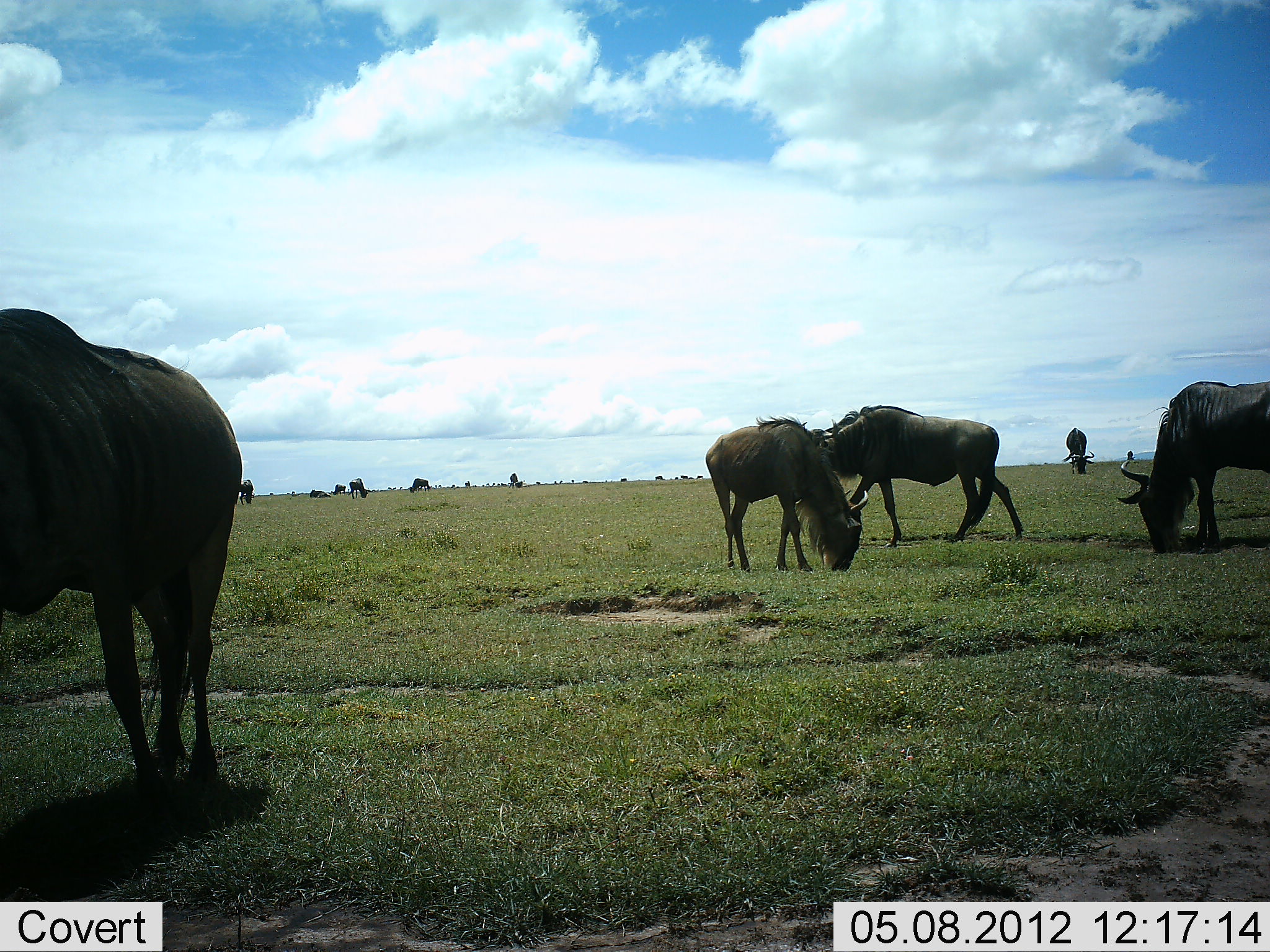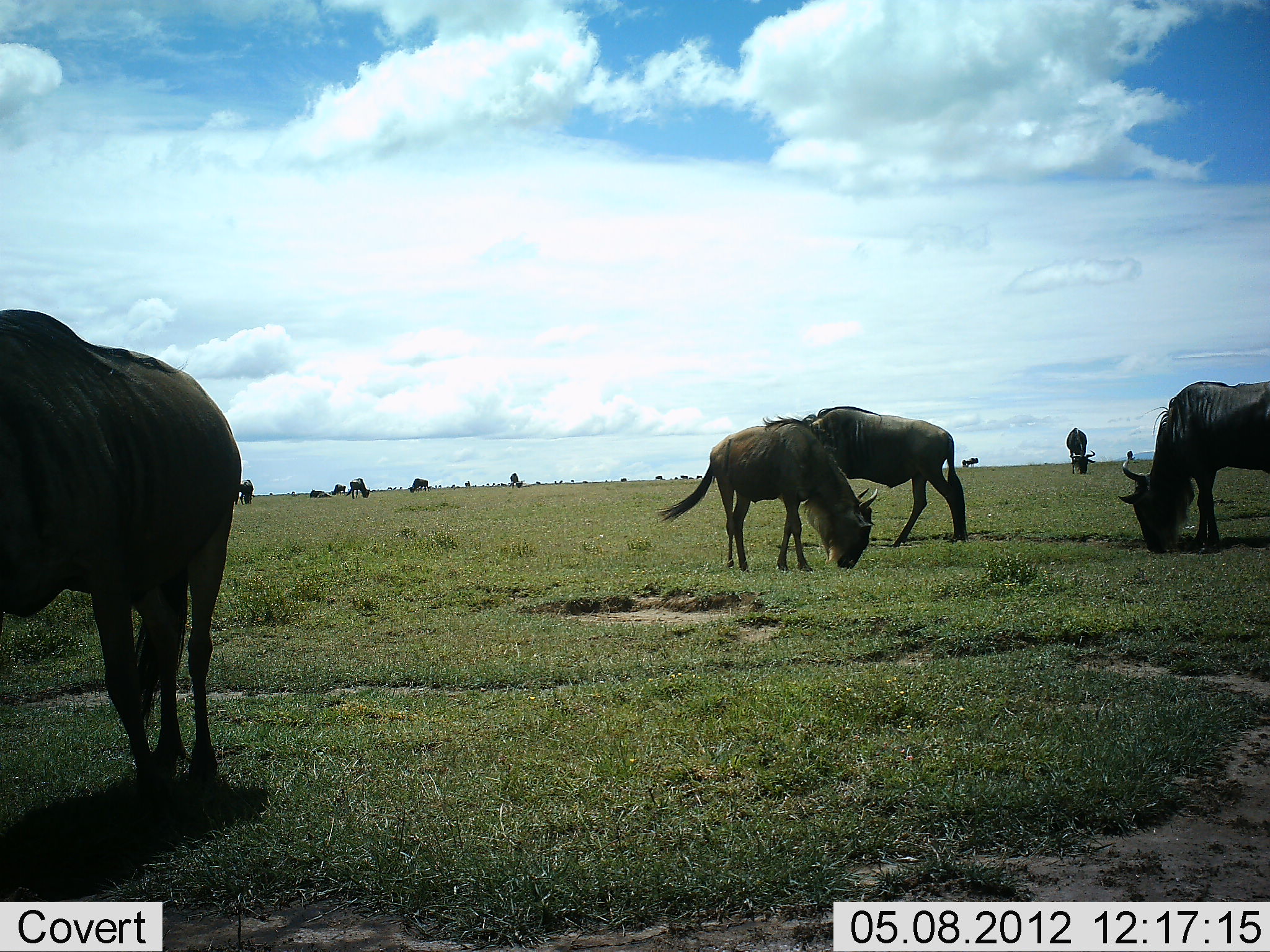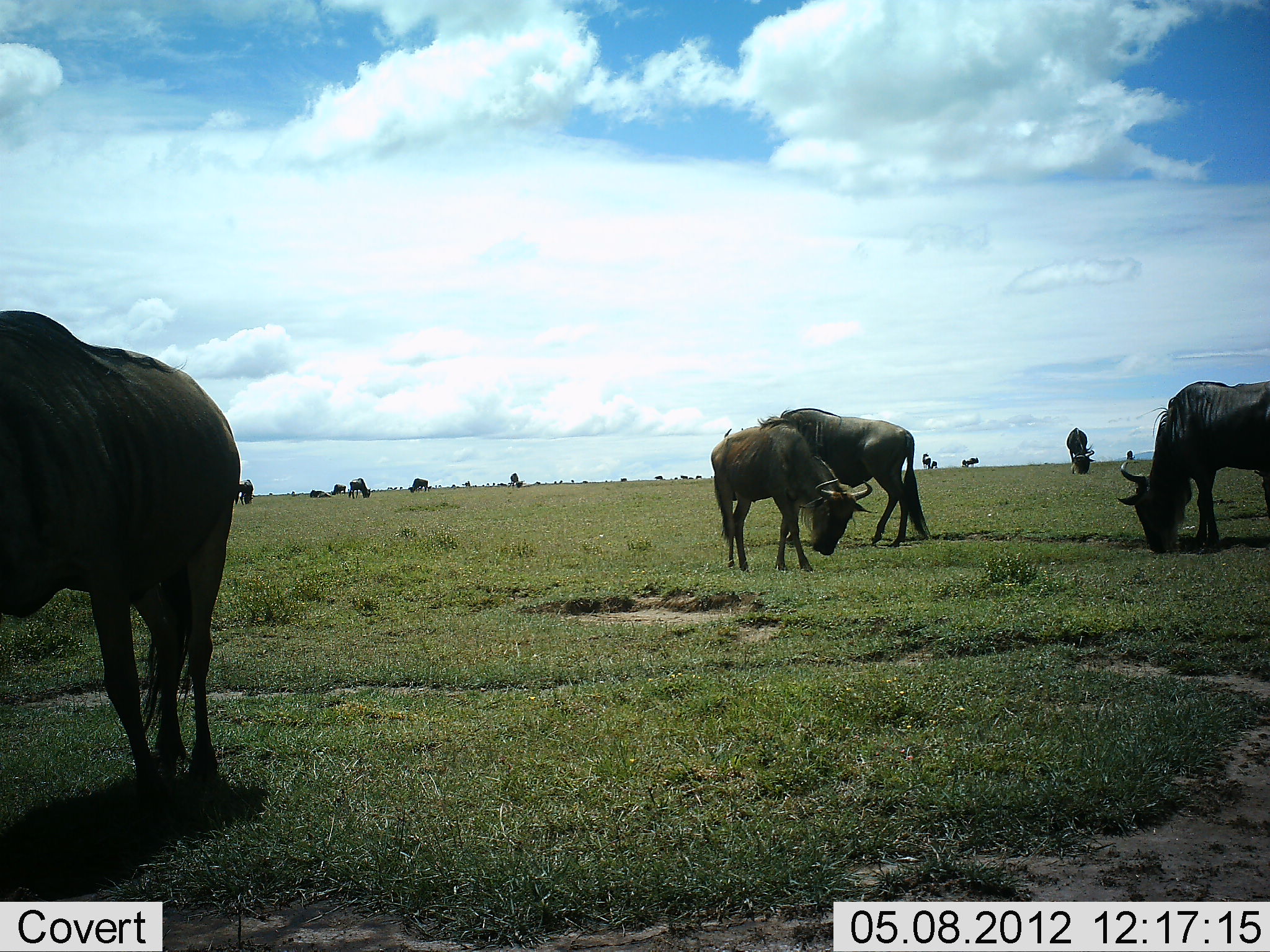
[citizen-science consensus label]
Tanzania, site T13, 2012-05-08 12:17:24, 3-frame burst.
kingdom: Animalia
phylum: Chordata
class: Mammalia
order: Artiodactyla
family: Bovidae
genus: Connochaetes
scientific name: Connochaetes taurinus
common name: blue wildebeest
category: wildebeest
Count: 11-50.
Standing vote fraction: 40%.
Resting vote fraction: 0%.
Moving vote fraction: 50%.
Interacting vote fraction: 0%.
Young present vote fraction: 0%.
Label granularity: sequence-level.